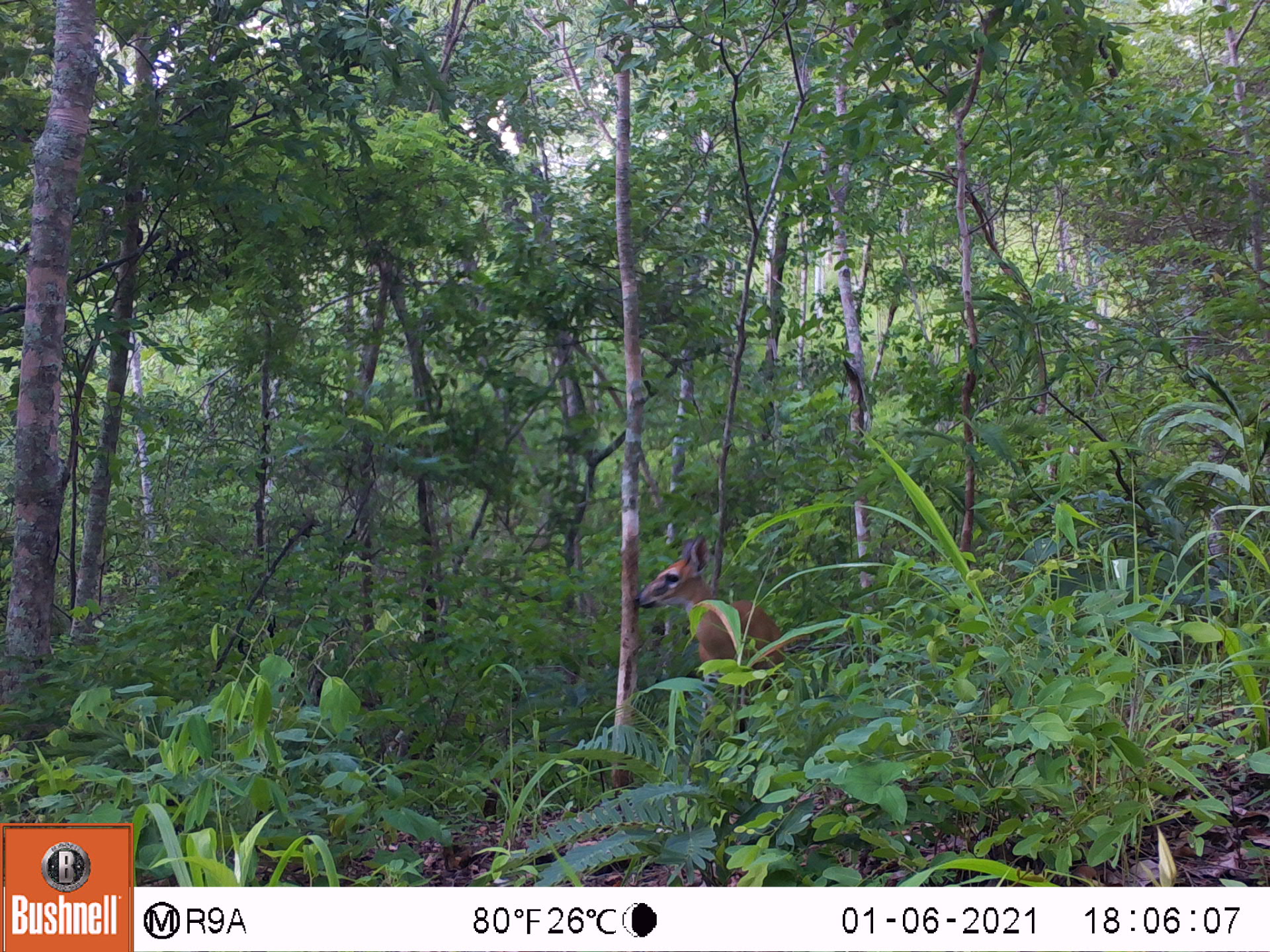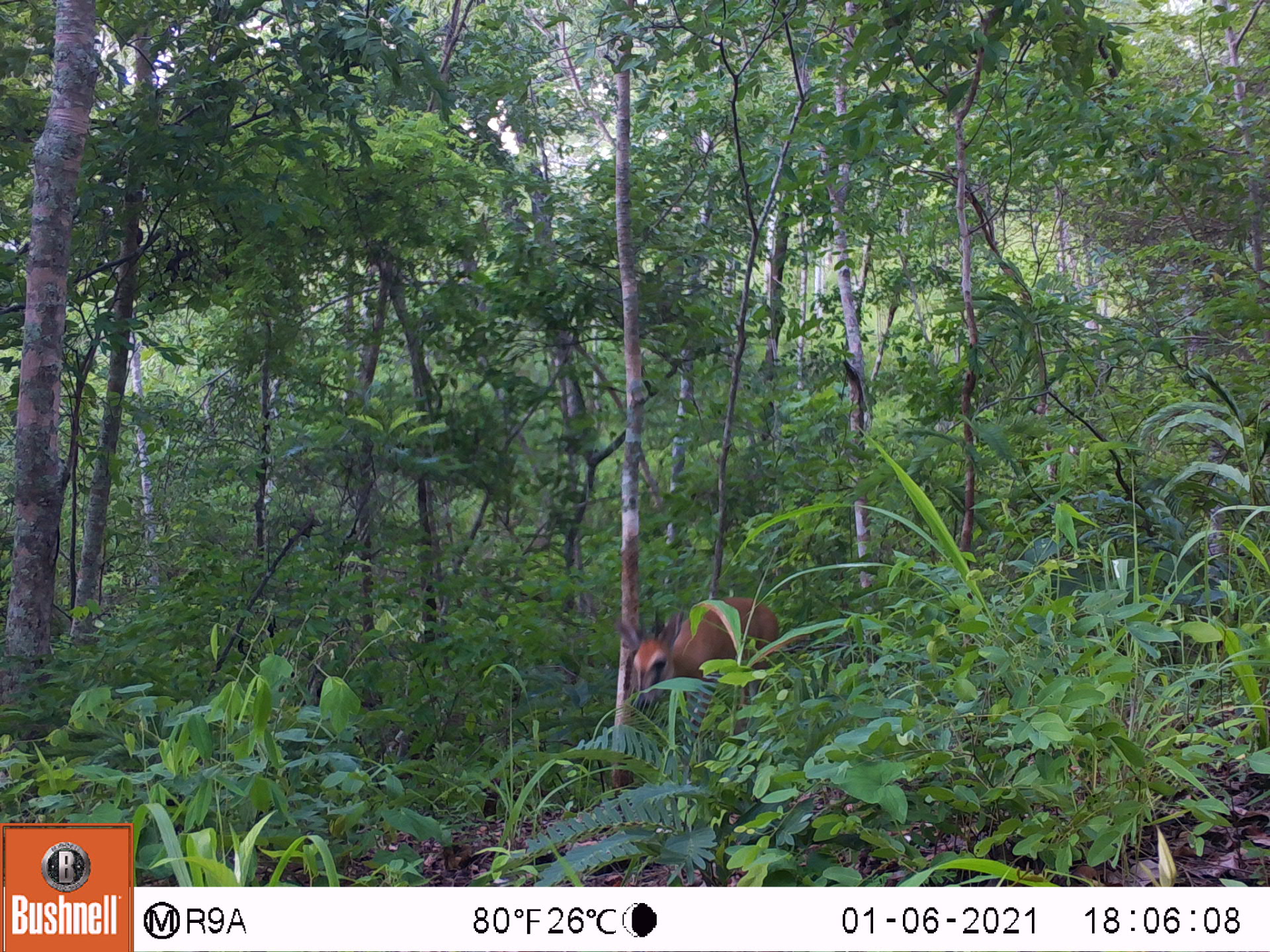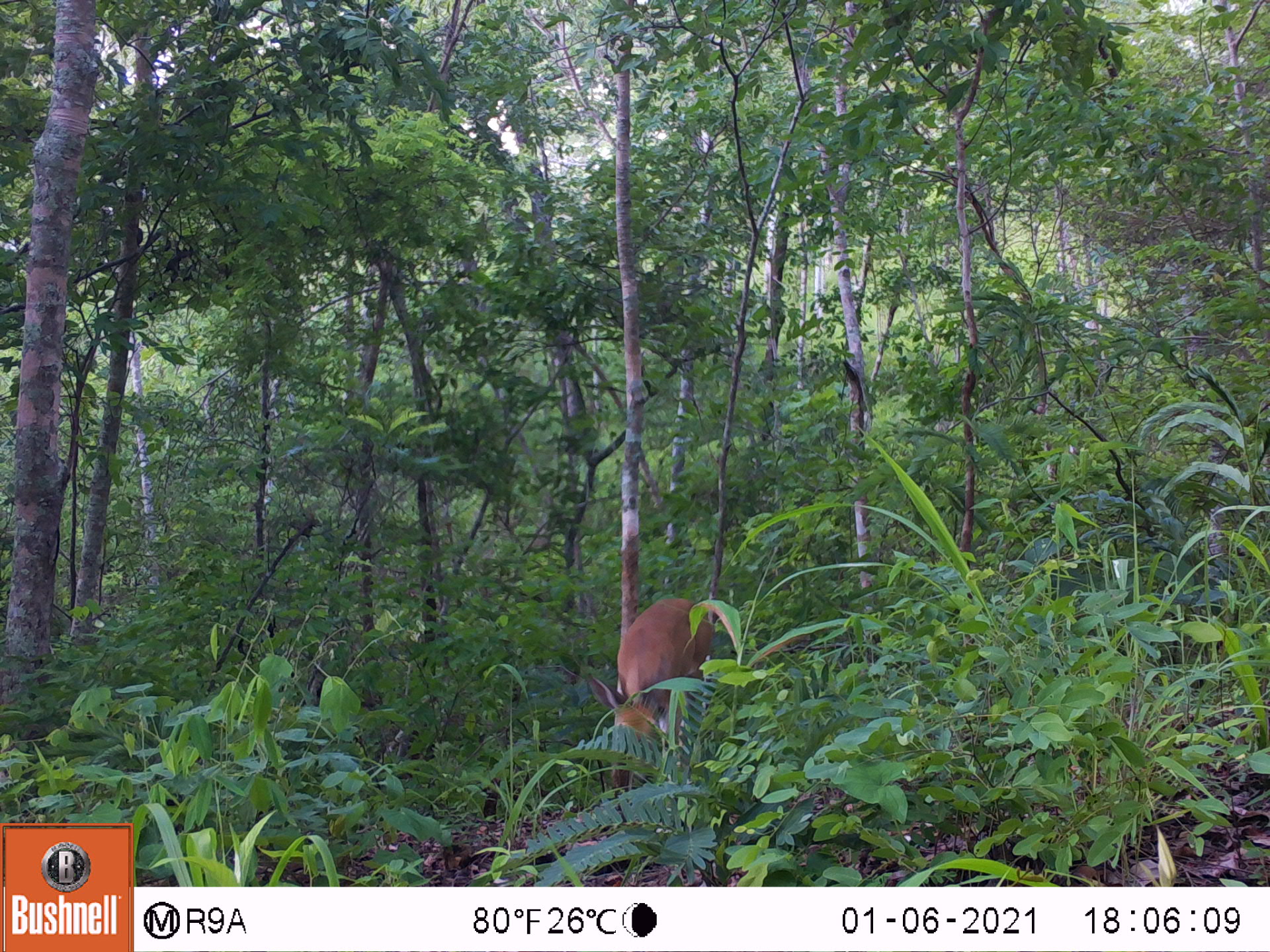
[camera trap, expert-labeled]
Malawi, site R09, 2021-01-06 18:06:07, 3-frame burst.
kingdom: Animalia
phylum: Chordata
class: Mammalia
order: Artiodactyla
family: Bovidae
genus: Sylvicapra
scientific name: Sylvicapra grimmia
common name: common duiker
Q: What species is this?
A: Common duiker (Sylvicapra grimmia).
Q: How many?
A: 1.